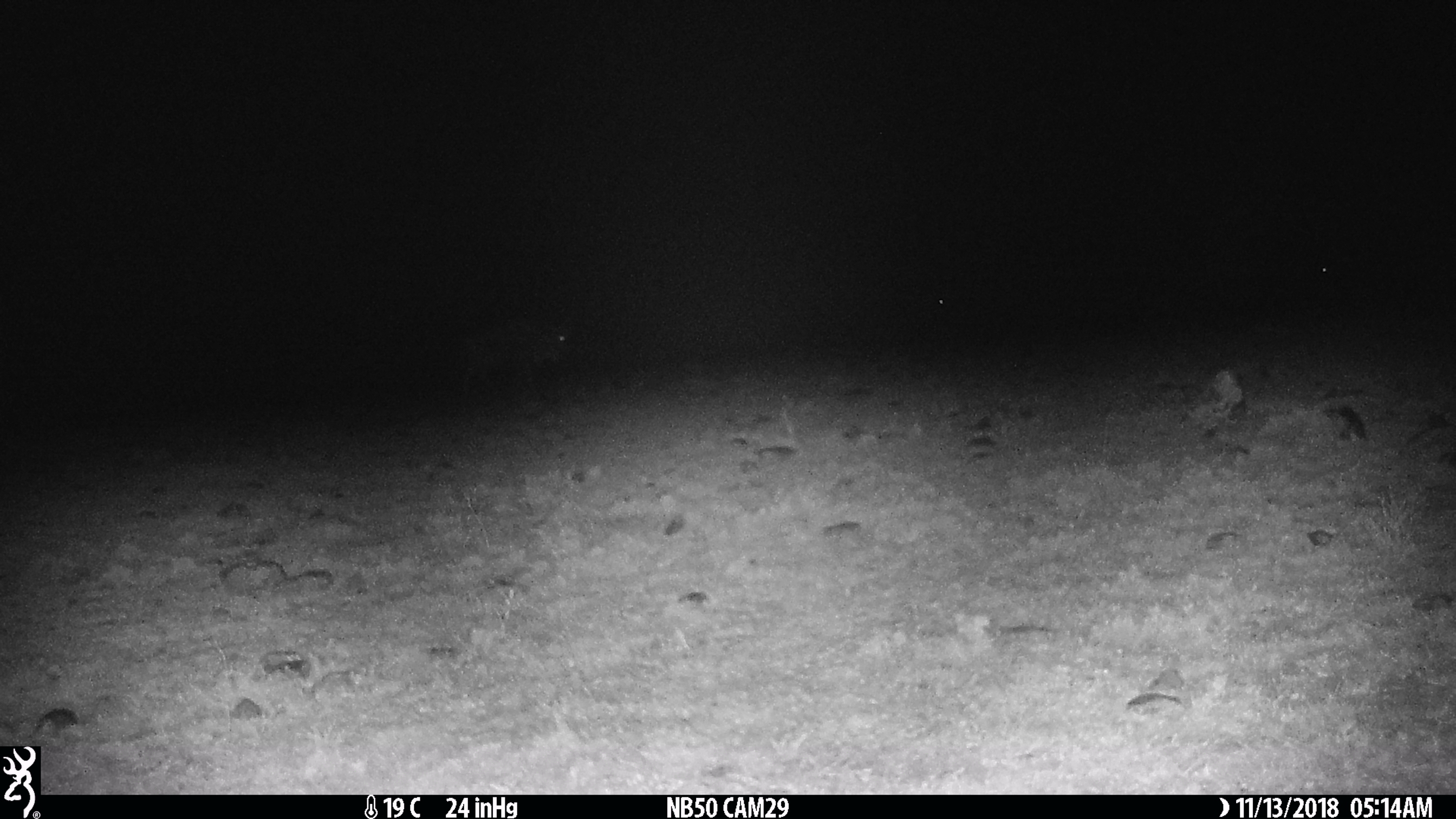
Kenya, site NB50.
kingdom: Animalia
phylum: Chordata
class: Mammalia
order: Artiodactyla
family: Bovidae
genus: Connochaetes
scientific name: Connochaetes taurinus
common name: blue wildebeest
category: wildebeest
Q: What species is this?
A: Wildebeest (blue wildebeest) (Connochaetes taurinus).